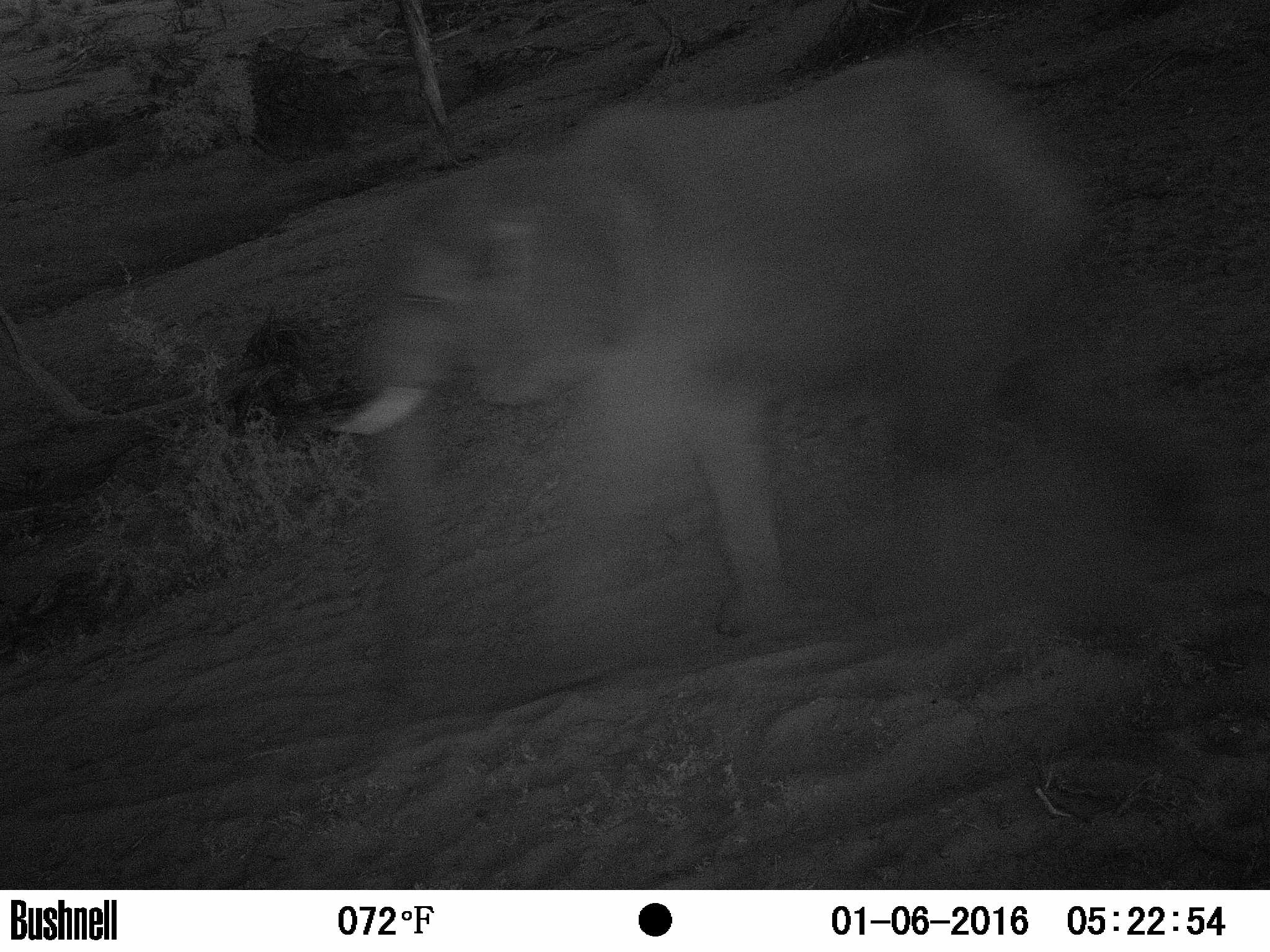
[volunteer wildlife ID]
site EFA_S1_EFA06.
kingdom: Animalia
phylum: Chordata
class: Mammalia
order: Proboscidea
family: Elephantidae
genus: Loxodonta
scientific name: Loxodonta africana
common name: african bush elephant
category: elephant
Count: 1.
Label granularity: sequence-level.